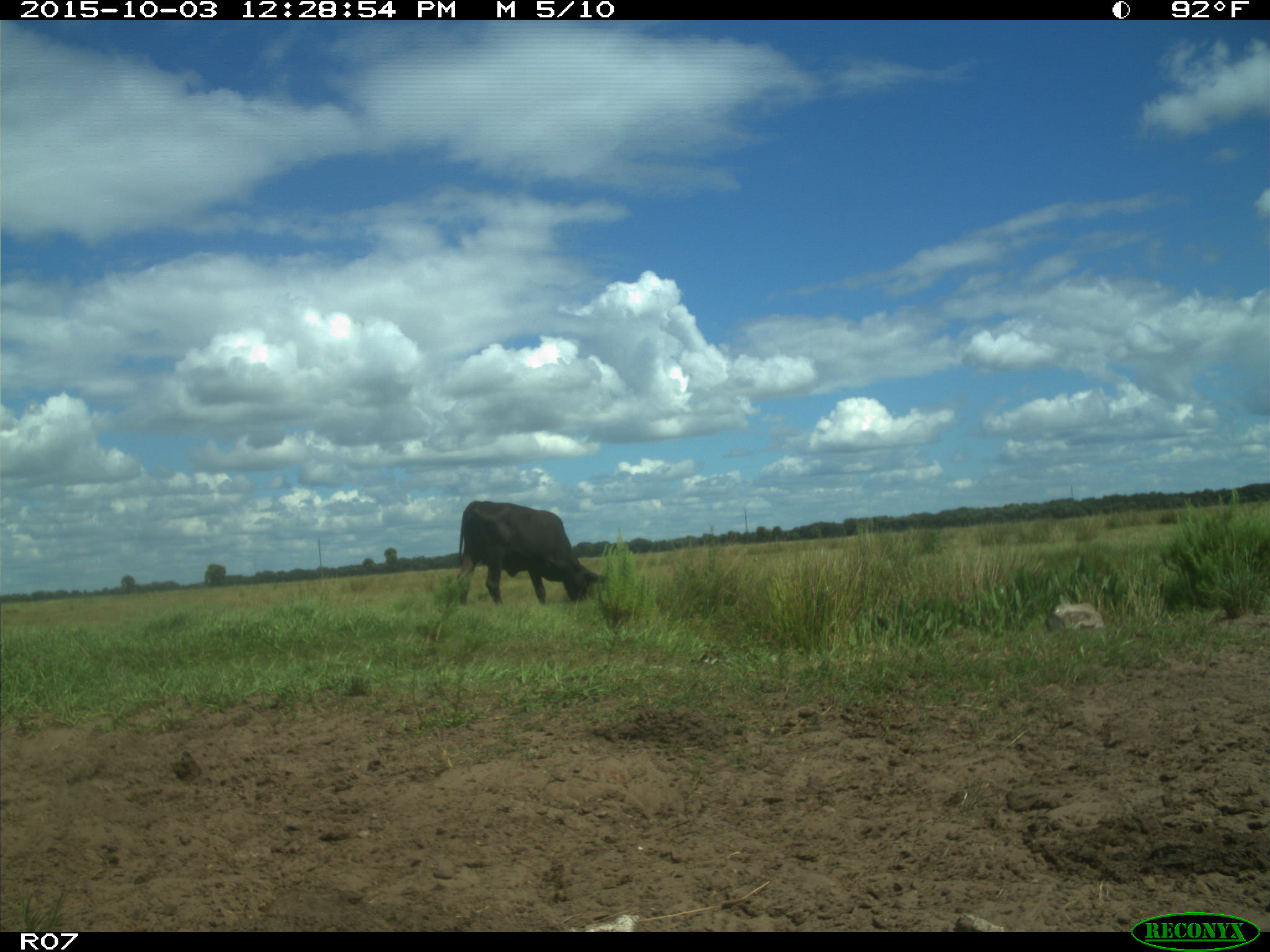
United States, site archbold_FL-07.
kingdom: Animalia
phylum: Chordata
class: Mammalia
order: Artiodactyla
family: Bovidae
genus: Bos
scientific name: Bos taurus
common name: domestic cow